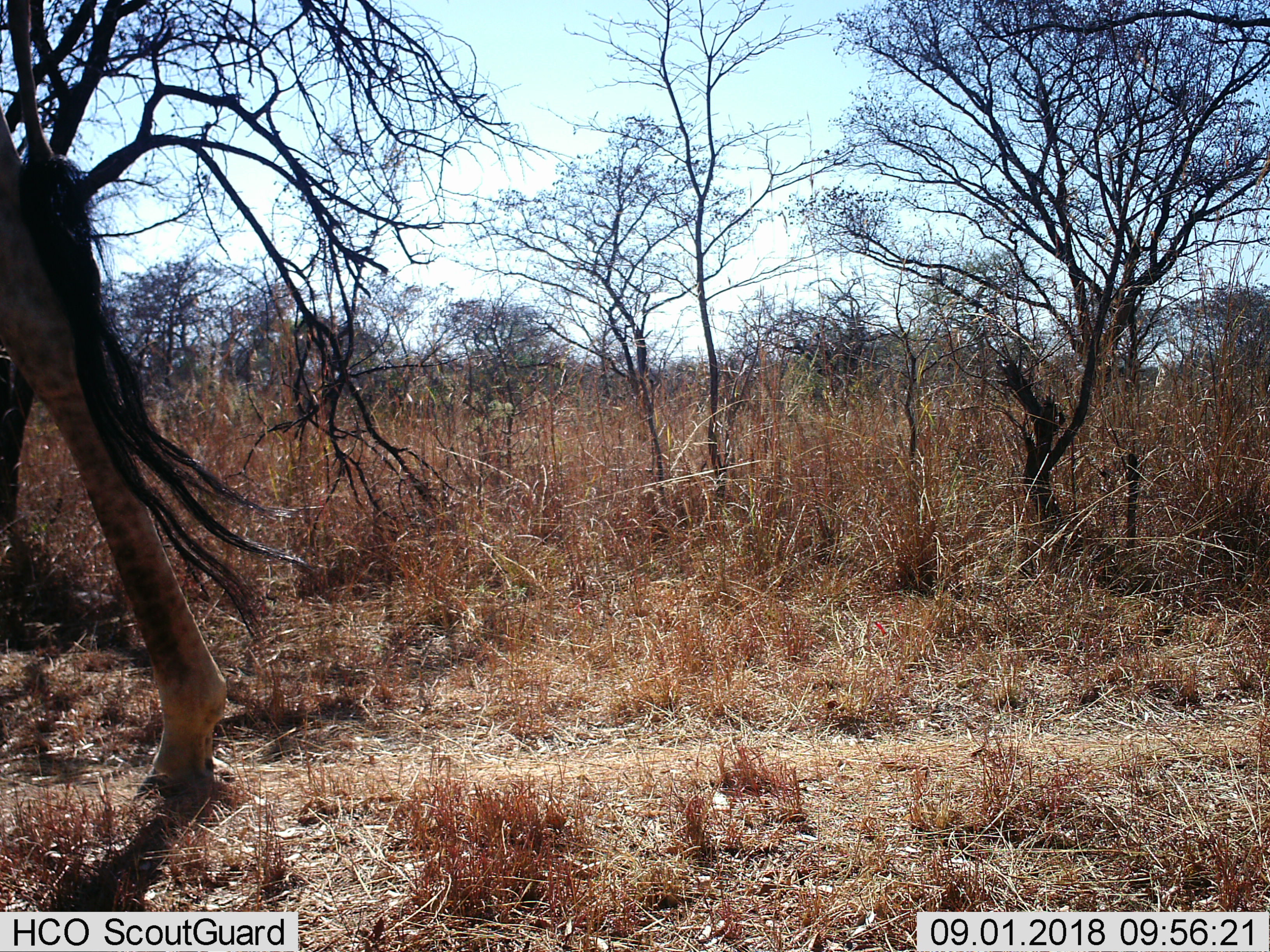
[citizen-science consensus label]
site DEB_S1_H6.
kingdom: Animalia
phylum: Chordata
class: Mammalia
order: Artiodactyla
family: Giraffidae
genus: Giraffa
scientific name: Giraffa camelopardalis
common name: giraffe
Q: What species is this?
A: Giraffe (Giraffa camelopardalis).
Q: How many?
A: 1.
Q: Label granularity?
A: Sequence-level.